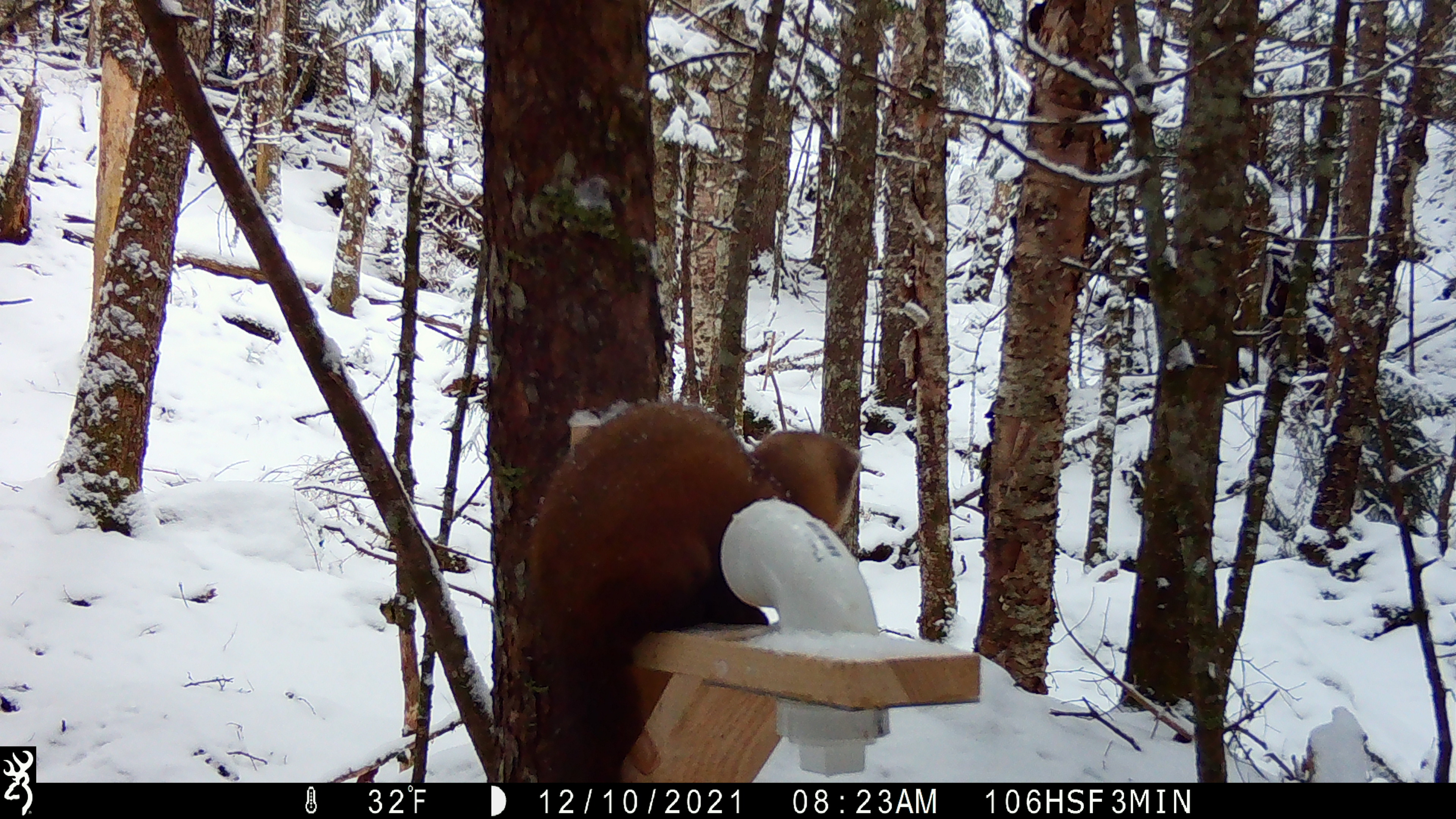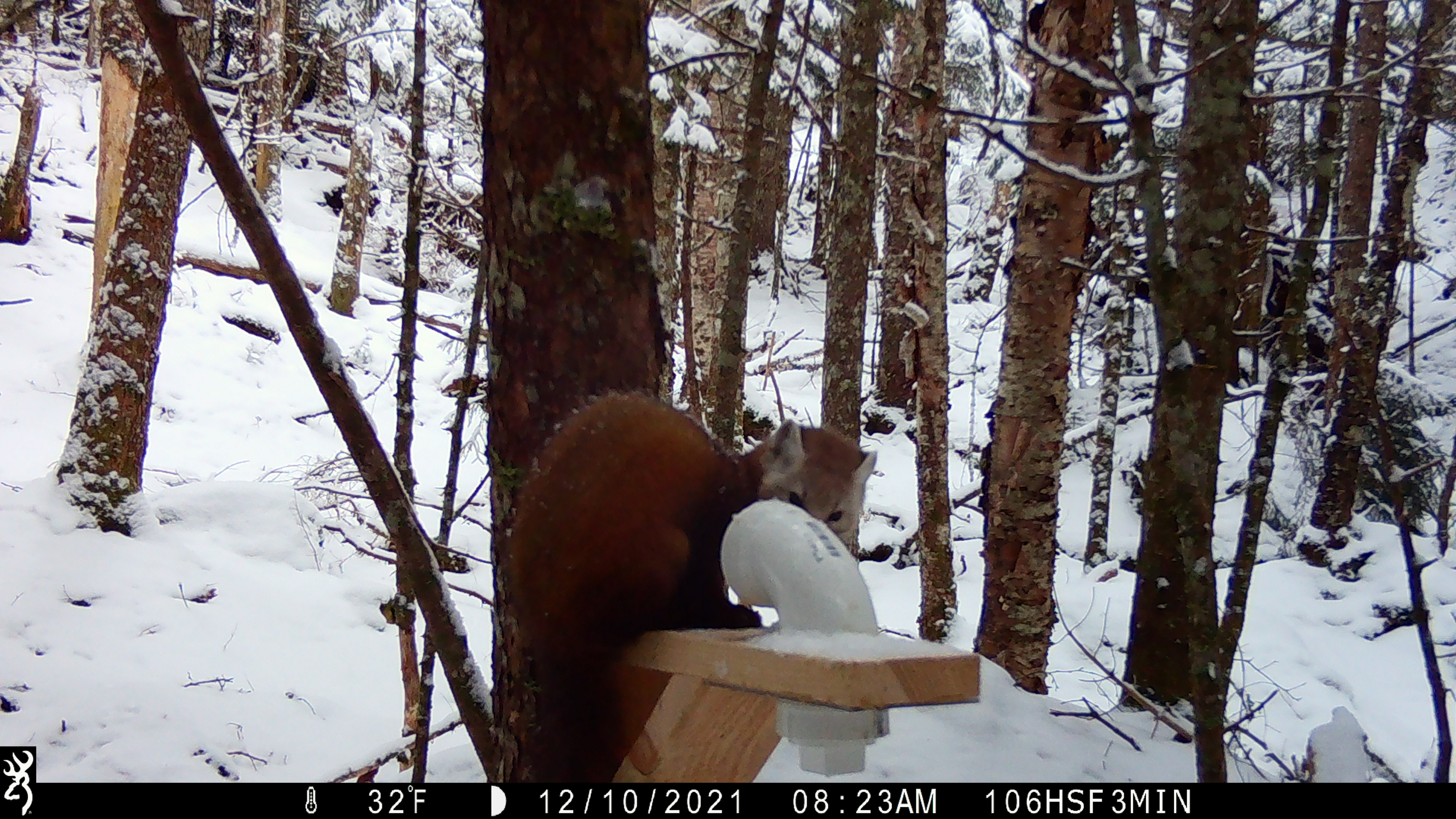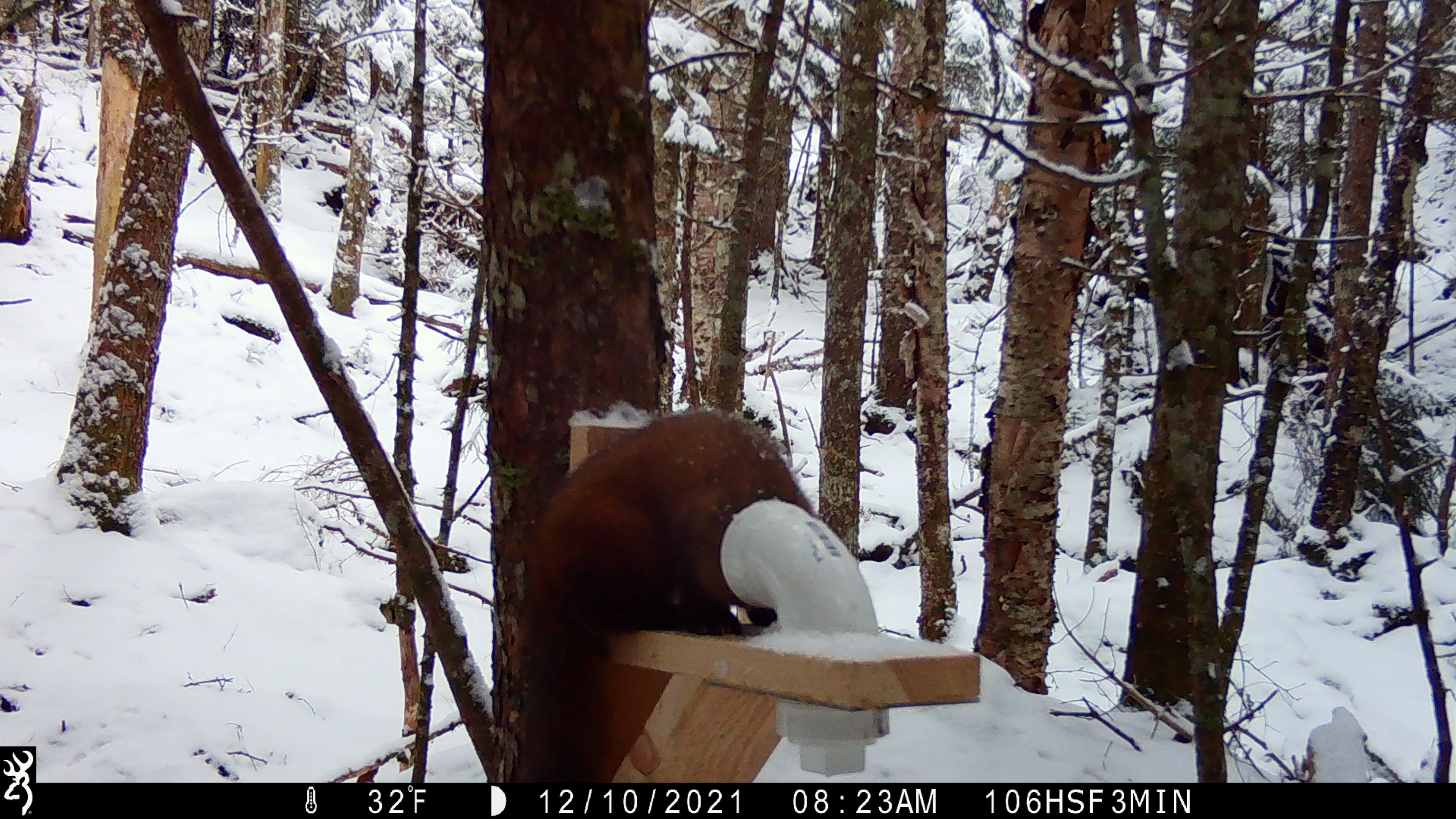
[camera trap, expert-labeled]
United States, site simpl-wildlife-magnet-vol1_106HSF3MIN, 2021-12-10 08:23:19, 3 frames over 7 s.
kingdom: Animalia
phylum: Chordata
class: Mammalia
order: Carnivora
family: Mustelidae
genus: Martes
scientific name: Martes americana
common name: american marten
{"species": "american marten (Martes americana)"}